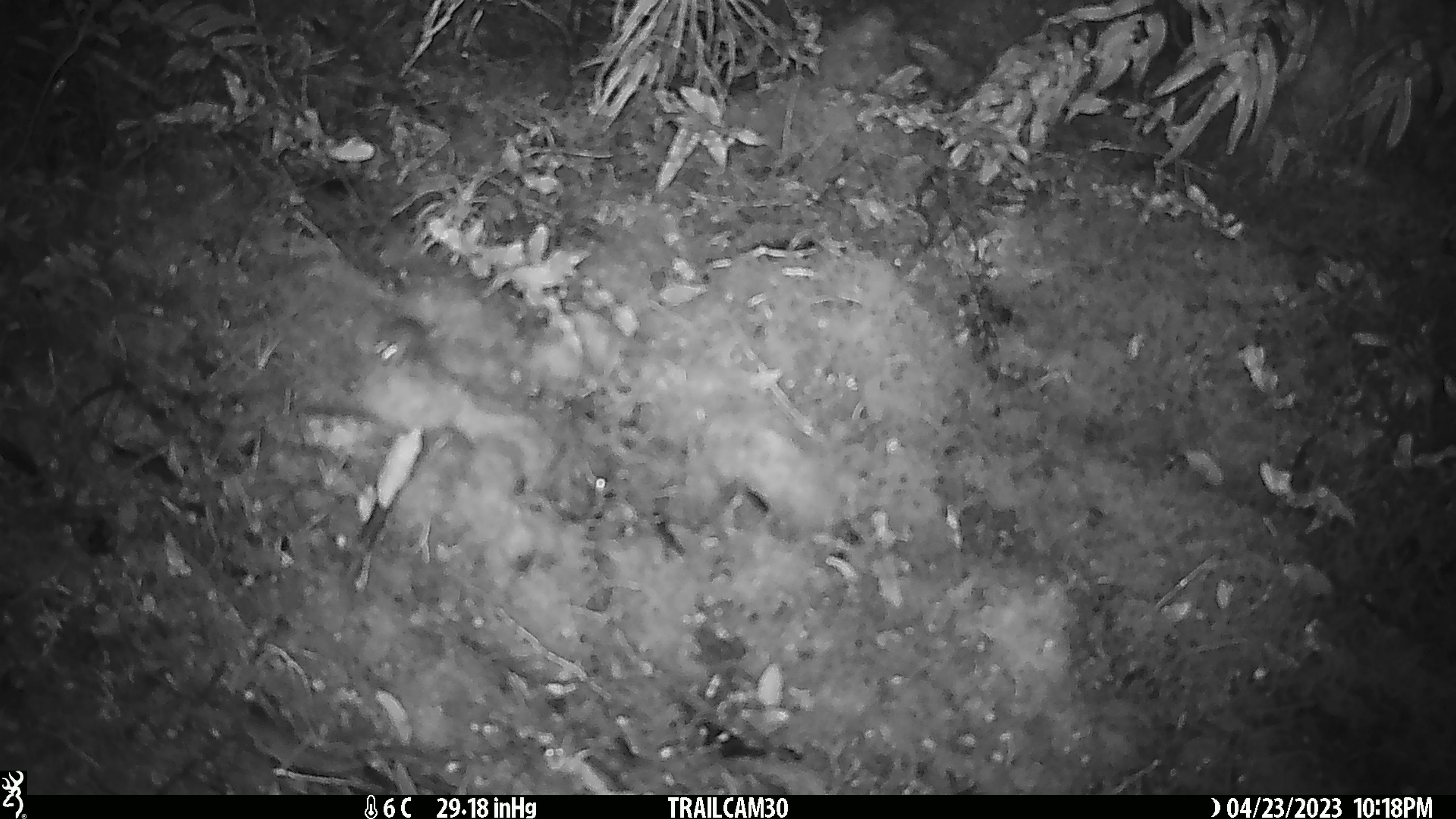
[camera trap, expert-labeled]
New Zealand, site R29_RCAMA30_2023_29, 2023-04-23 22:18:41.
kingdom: Animalia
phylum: Chordata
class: Mammalia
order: Rodentia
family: Muridae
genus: Mus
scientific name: Mus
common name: mouse